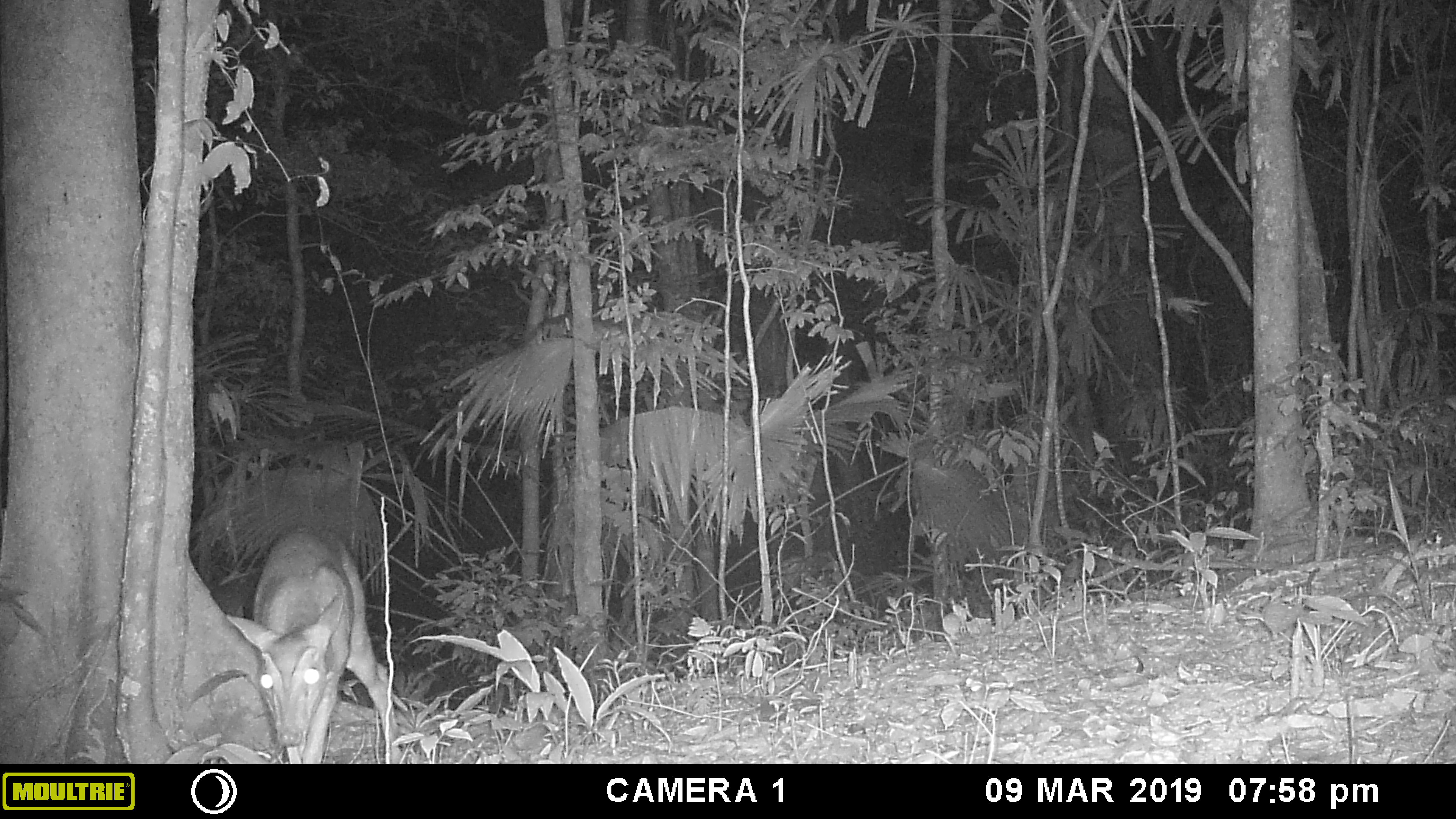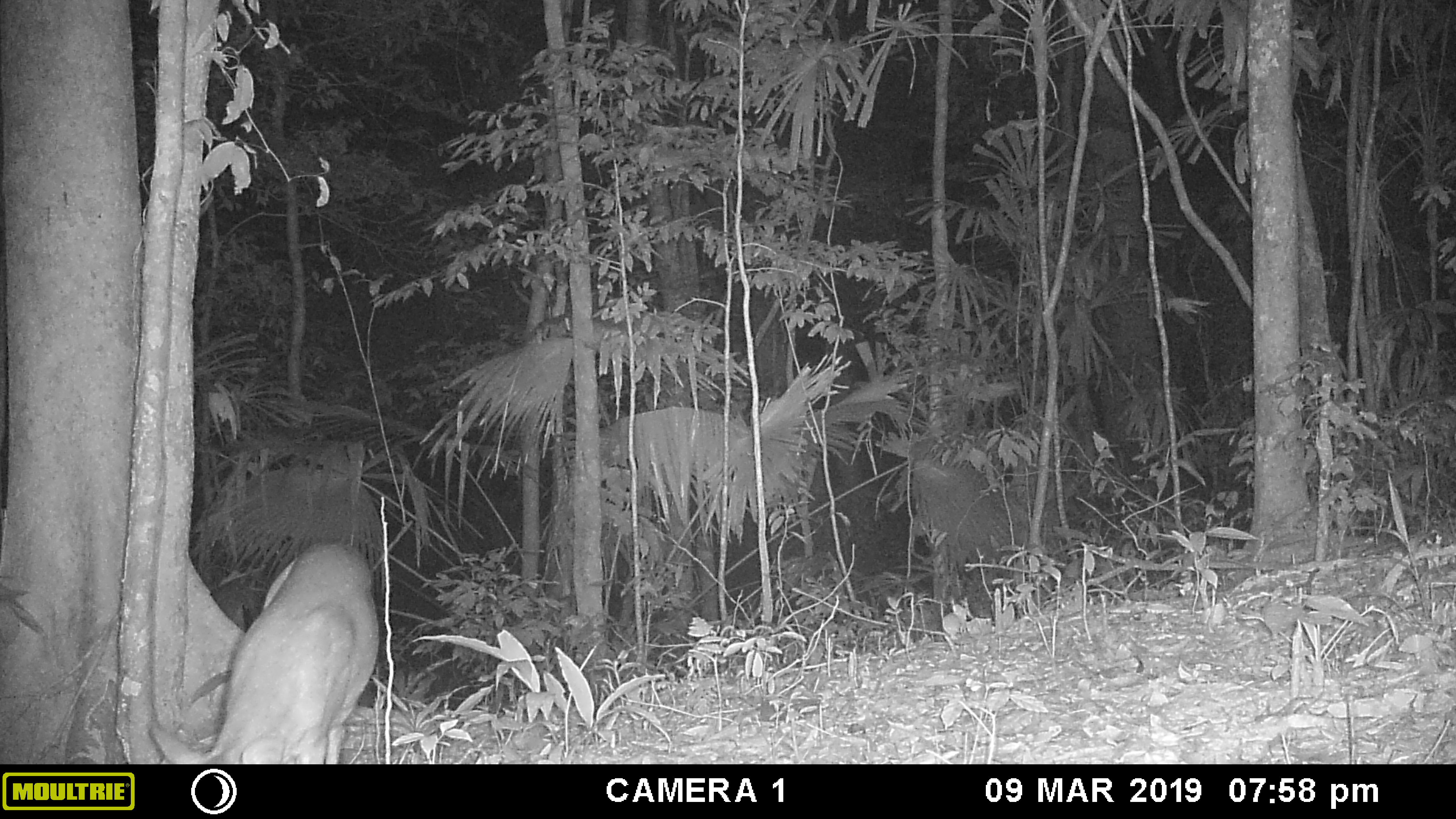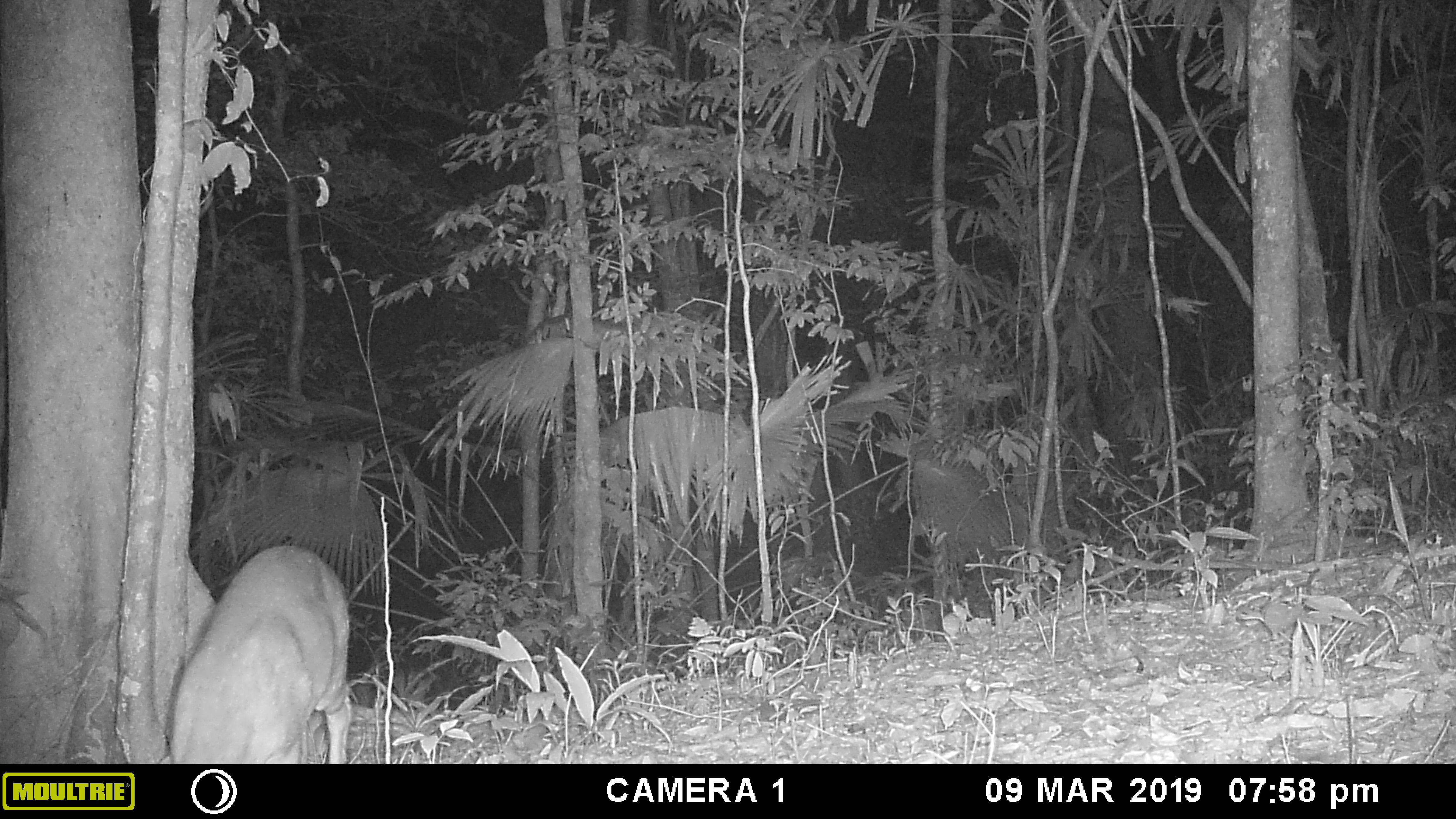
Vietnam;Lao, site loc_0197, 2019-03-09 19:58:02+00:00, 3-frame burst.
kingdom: Animalia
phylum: Chordata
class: Mammalia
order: Artiodactyla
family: Cervidae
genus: Muntiacus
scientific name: Muntiacus vuquangensis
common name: large-antlered muntjac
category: large antlered muntjac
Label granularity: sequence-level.